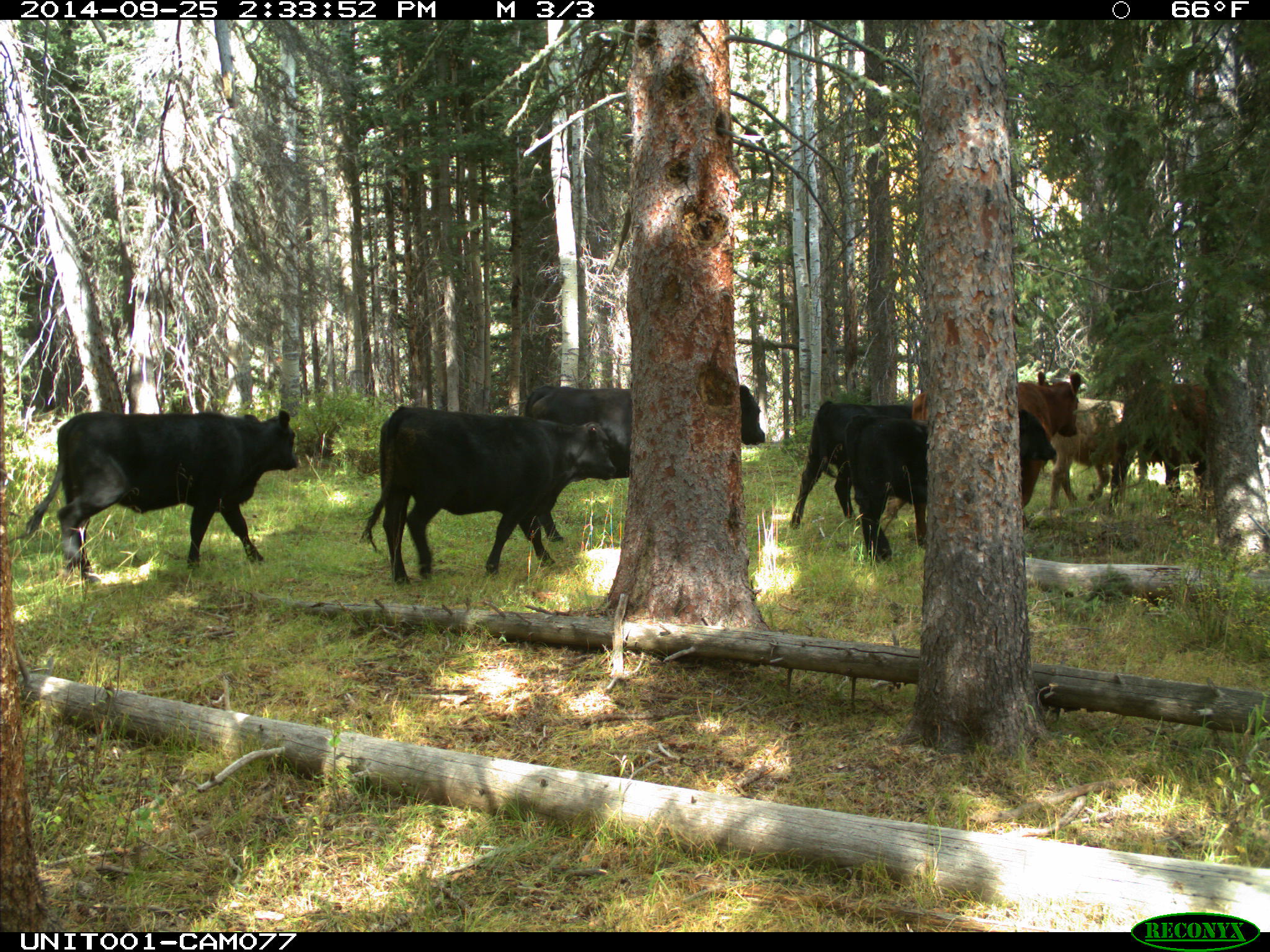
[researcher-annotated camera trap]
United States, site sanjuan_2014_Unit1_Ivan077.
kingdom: Animalia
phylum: Chordata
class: Mammalia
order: Artiodactyla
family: Bovidae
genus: Bos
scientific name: Bos taurus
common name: domestic cow